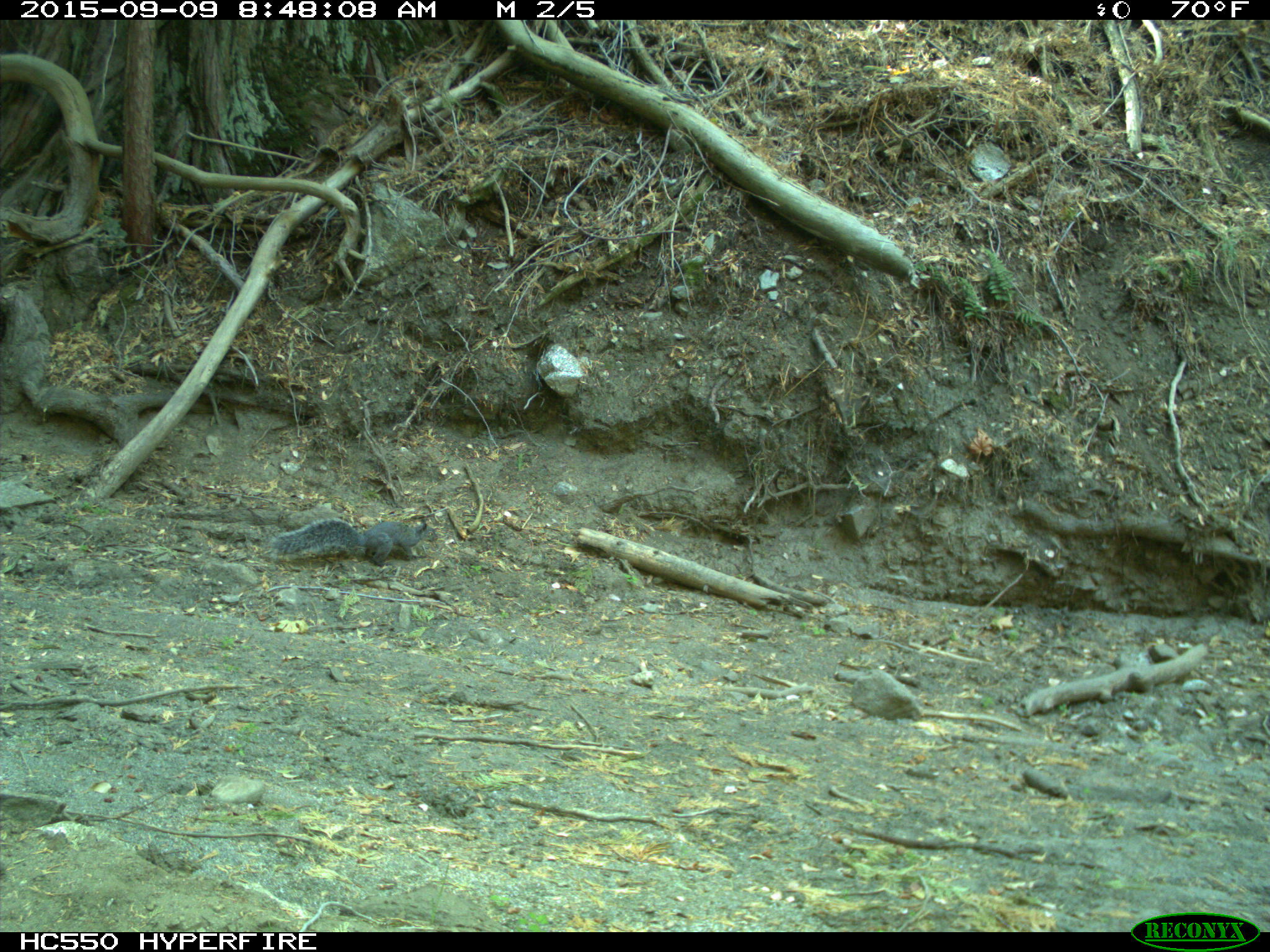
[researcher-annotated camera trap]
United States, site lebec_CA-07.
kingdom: Animalia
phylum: Chordata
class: Mammalia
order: Rodentia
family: Sciuridae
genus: Sciurus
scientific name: Sciurus carolinensis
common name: eastern gray squirrel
Sciurus carolinensis (eastern gray squirrel).